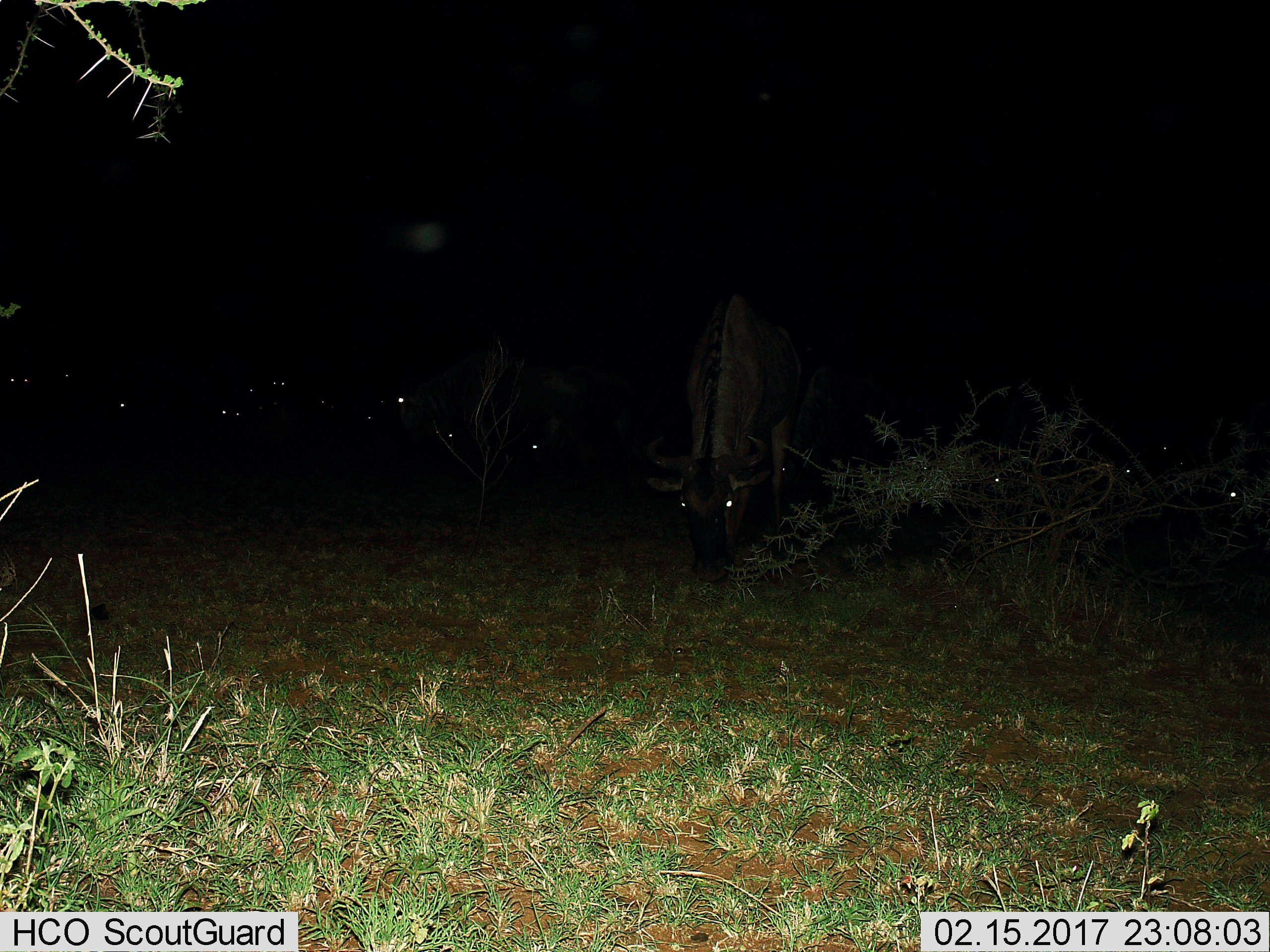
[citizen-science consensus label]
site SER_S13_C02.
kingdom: Animalia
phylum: Chordata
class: Mammalia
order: Artiodactyla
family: Bovidae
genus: Connochaetes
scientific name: Connochaetes taurinus taurinus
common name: blue wildebeest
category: wildebeestblue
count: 11-50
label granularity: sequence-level